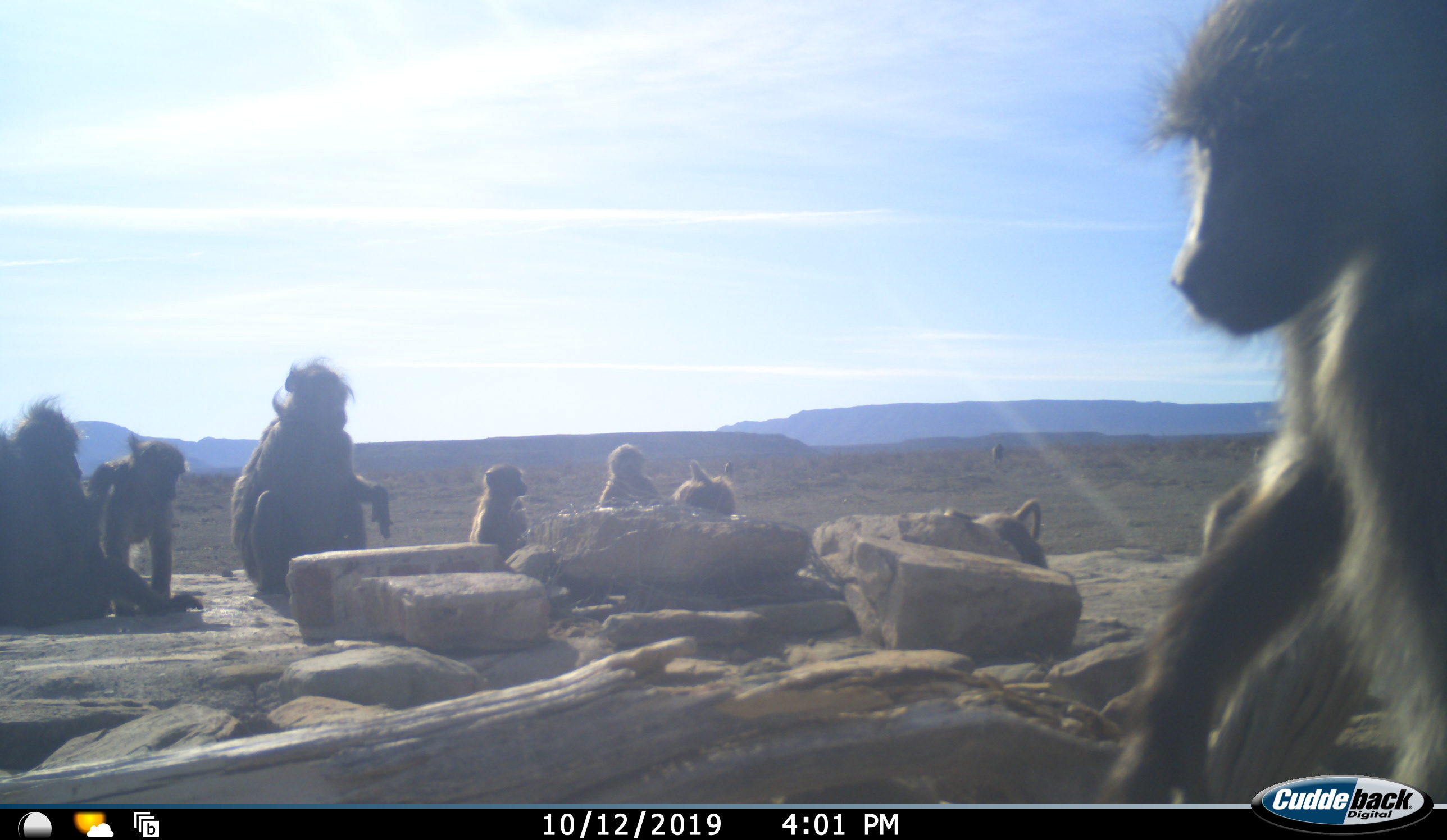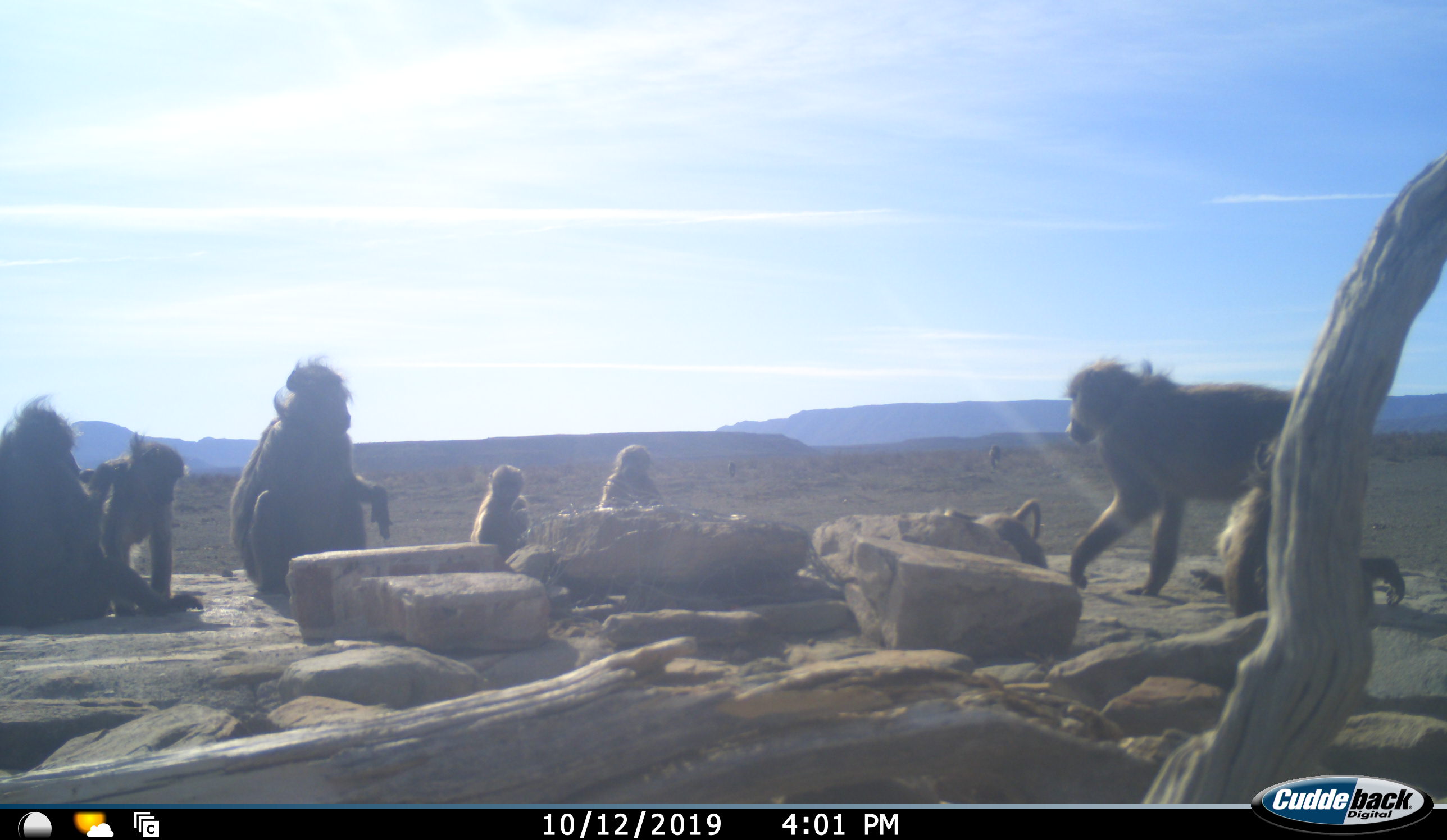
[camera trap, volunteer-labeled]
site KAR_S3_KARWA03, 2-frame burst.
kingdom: Animalia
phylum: Chordata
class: Mammalia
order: Primates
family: Cercopithecidae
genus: Papio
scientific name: Papio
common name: baboon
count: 10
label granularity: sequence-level